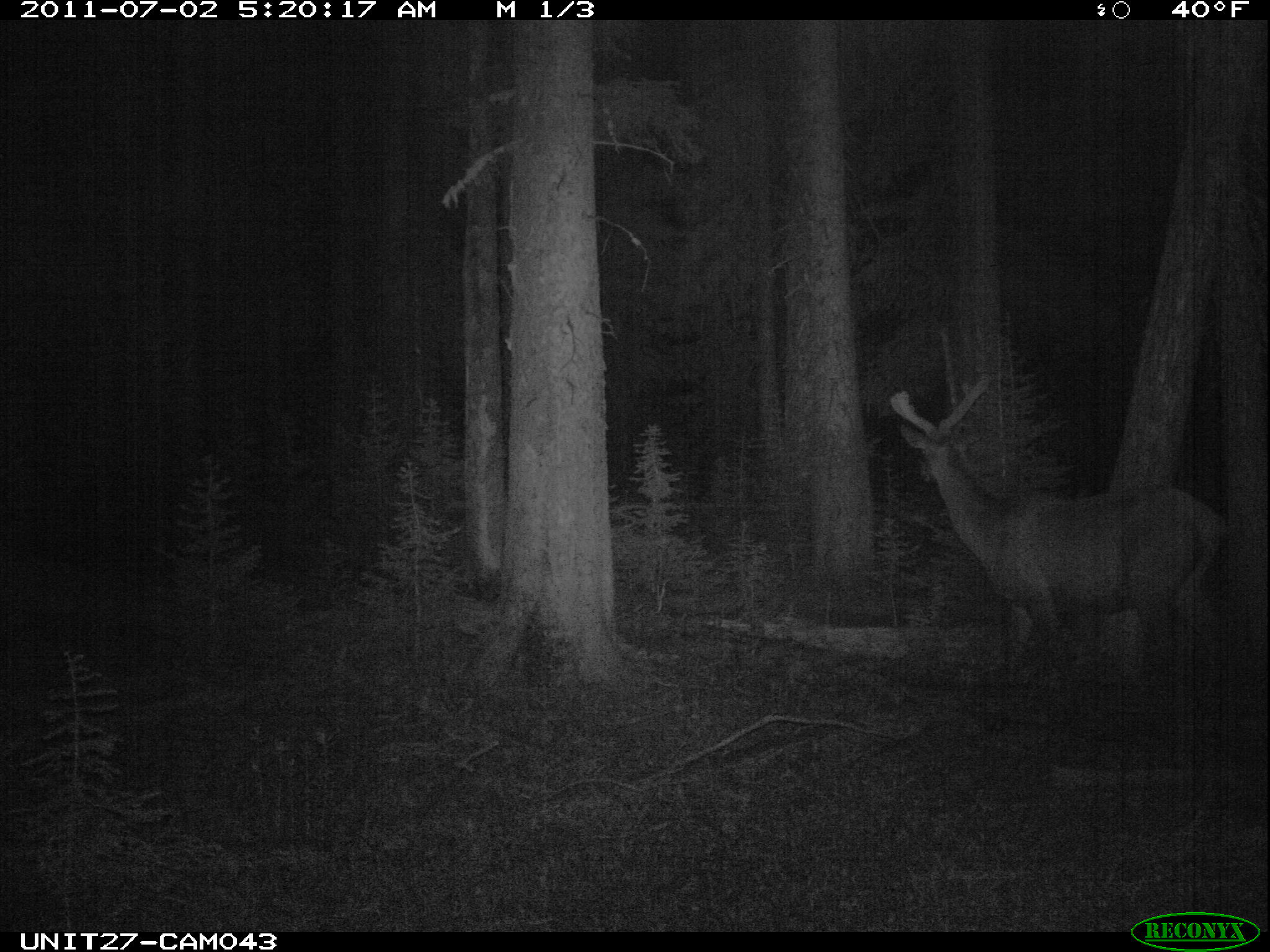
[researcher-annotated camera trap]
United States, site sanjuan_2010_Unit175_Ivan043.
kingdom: Animalia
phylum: Chordata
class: Mammalia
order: Artiodactyla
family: Cervidae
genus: Cervus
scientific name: Cervus elaphus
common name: red deer